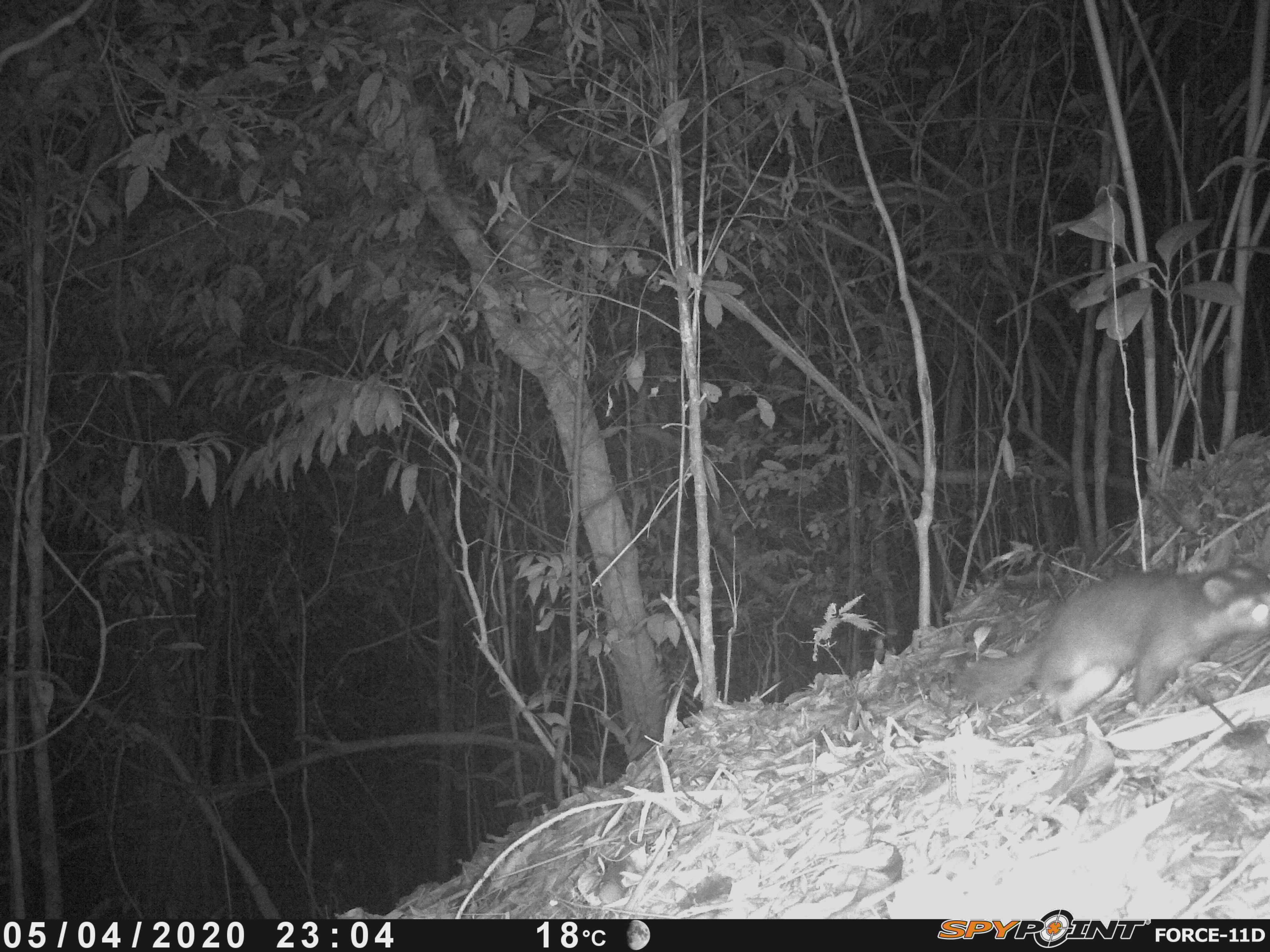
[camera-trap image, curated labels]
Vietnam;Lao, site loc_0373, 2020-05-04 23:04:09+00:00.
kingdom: Animalia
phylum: Chordata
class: Mammalia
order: Carnivora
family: Mustelidae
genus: Melogale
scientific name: Melogale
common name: ferret badger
Ferret badger (Melogale). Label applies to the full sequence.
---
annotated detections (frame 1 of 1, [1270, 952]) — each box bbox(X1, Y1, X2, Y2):
ferret badger: bbox(945, 563, 1267, 727)